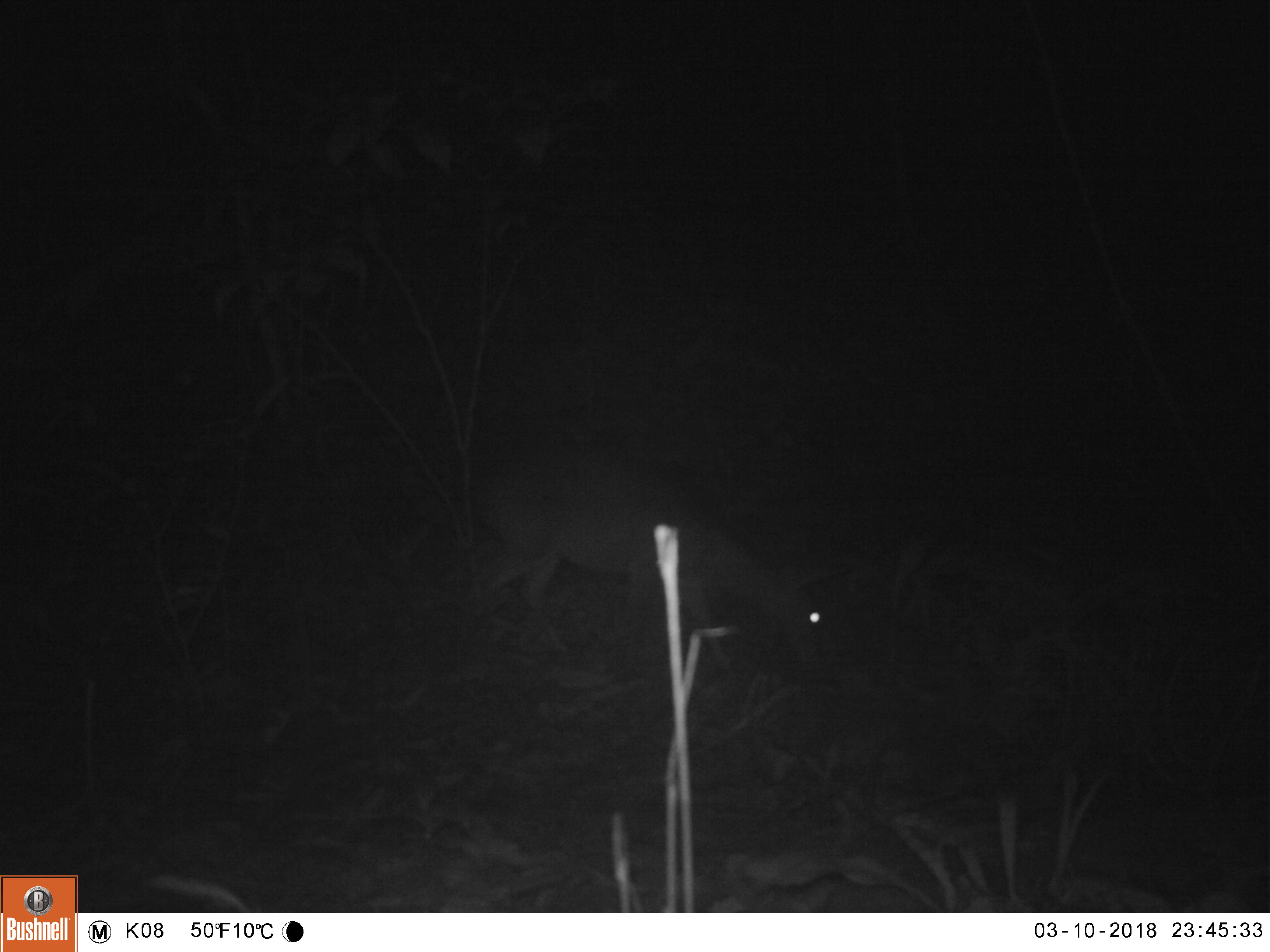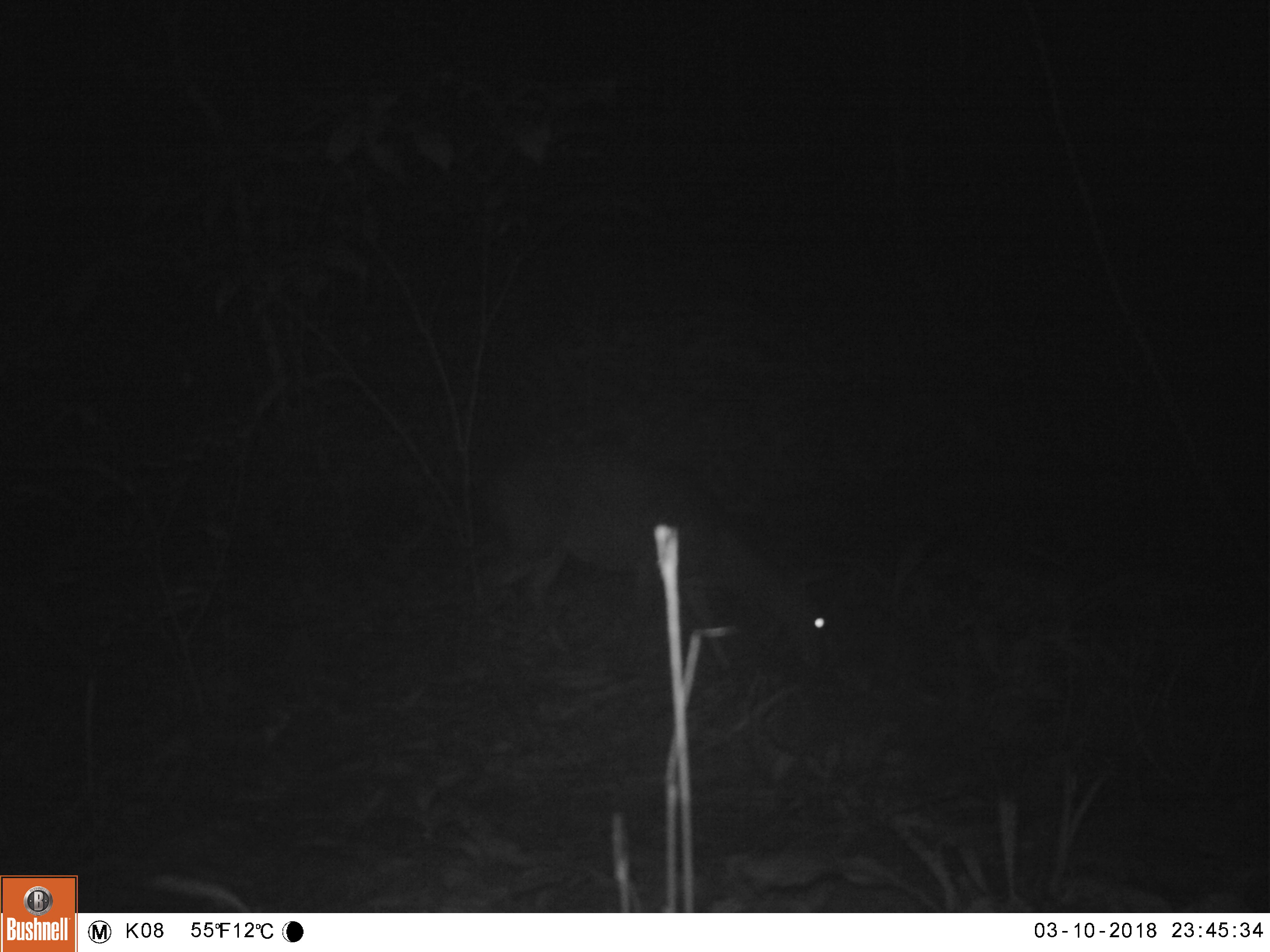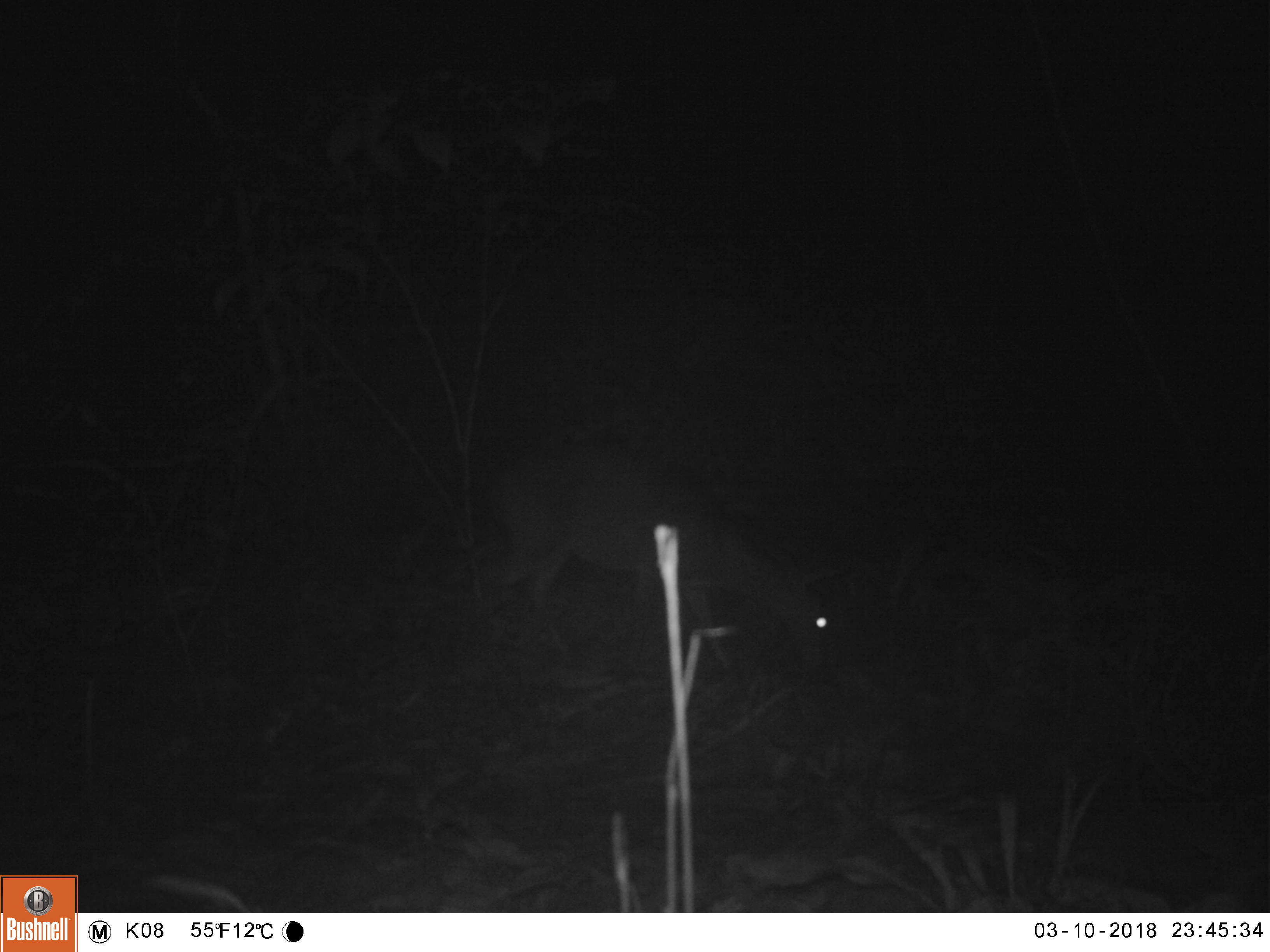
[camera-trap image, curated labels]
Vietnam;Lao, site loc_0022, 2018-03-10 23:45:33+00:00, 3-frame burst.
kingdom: Animalia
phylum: Chordata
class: Mammalia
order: Artiodactyla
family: Cervidae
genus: Muntiacus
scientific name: Muntiacus vuquangensis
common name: large-antlered muntjac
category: large antlered muntjac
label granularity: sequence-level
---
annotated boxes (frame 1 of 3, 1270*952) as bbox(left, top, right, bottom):
large antlered muntjac: bbox(478, 449, 838, 672)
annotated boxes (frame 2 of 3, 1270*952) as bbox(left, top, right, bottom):
large antlered muntjac: bbox(477, 442, 833, 673)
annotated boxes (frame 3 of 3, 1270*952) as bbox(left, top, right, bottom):
large antlered muntjac: bbox(482, 440, 846, 675)